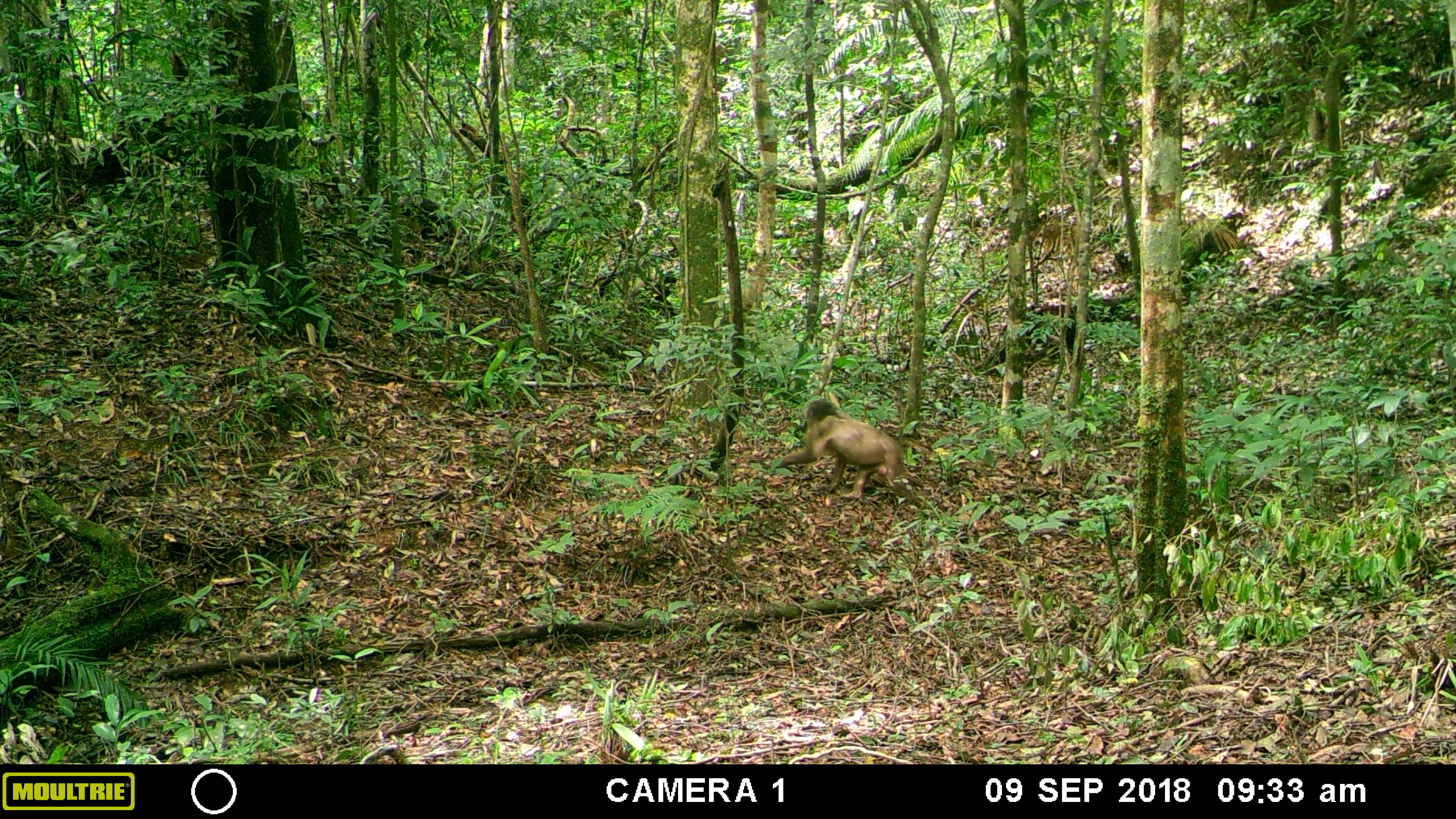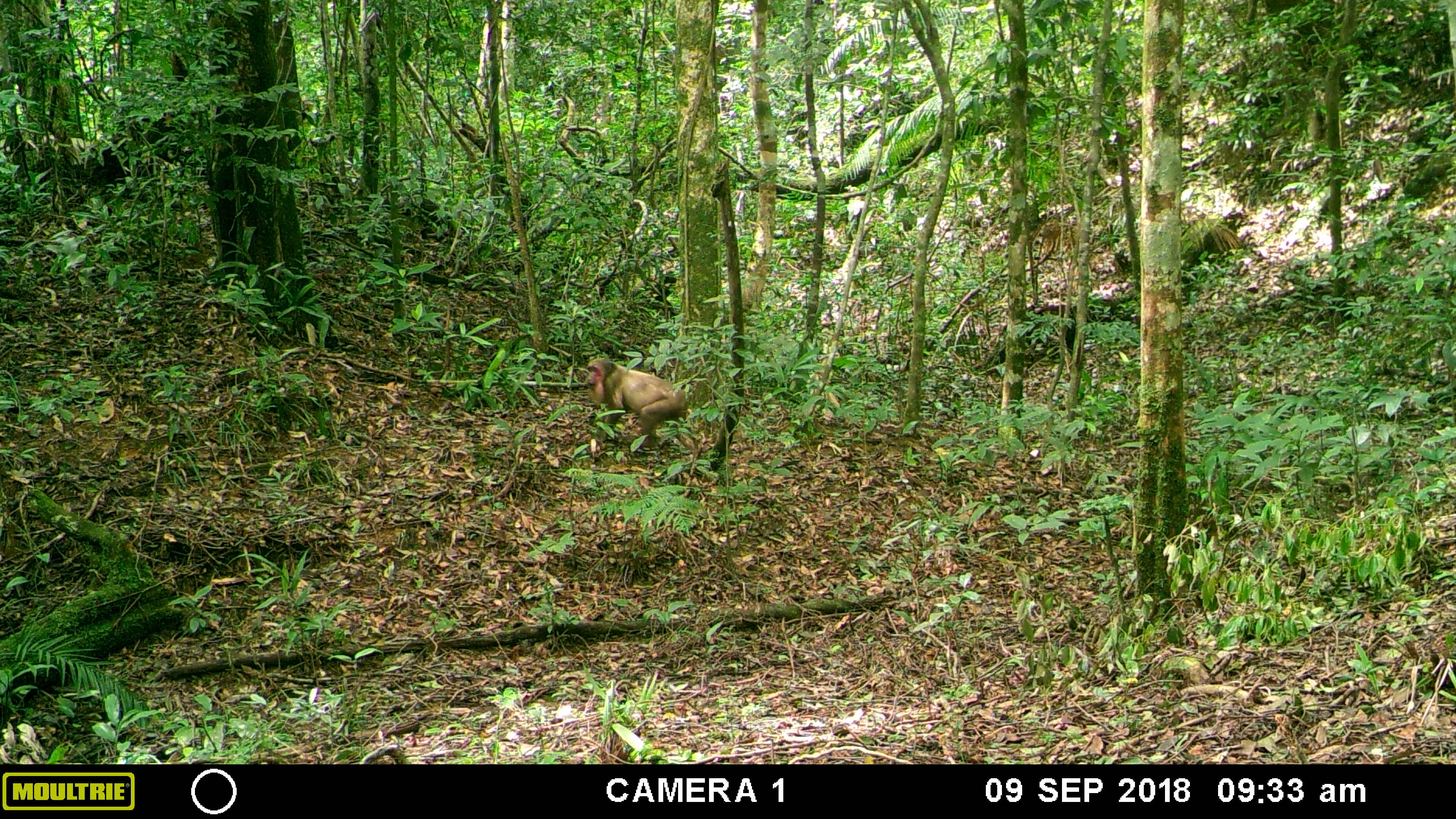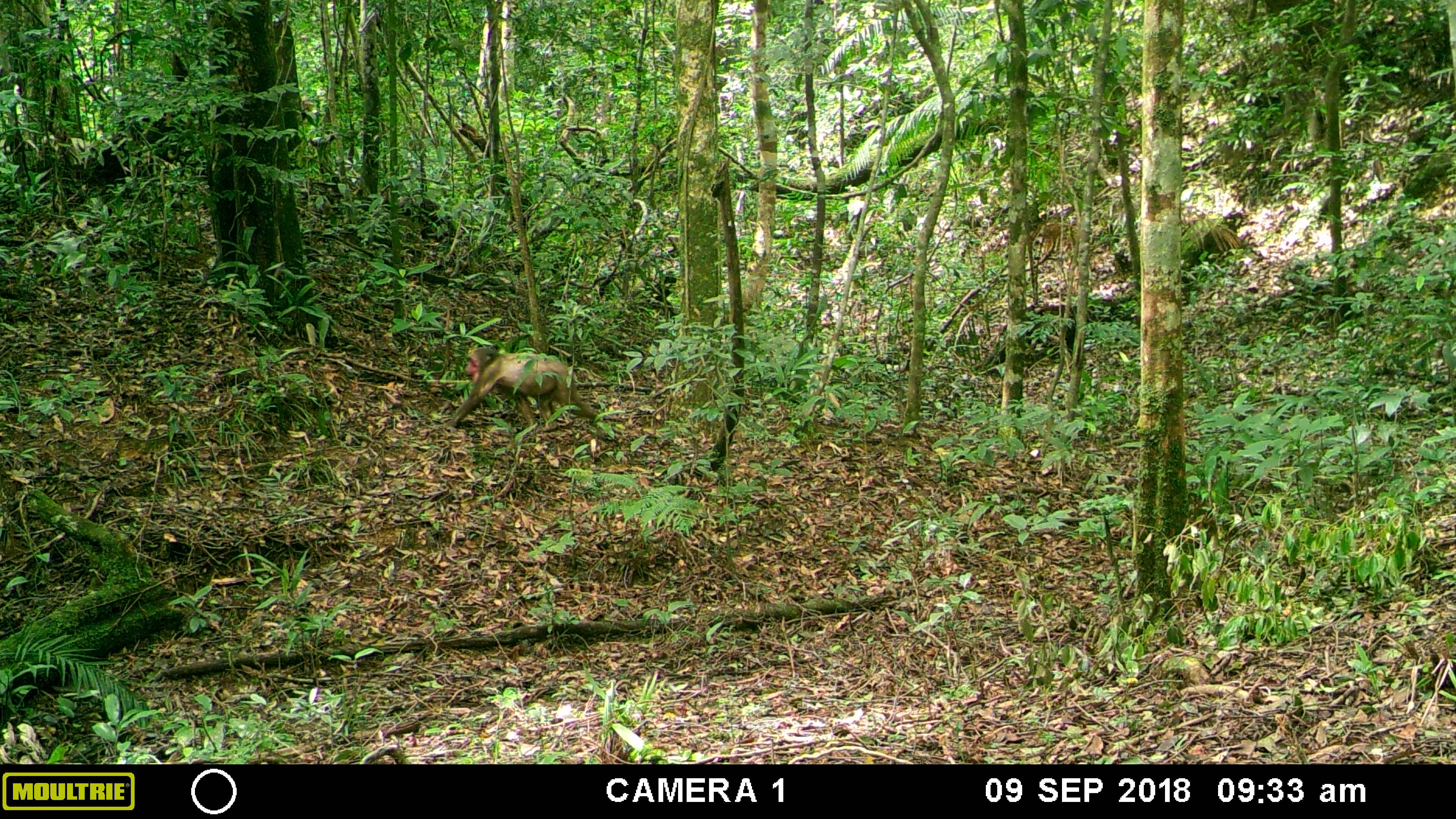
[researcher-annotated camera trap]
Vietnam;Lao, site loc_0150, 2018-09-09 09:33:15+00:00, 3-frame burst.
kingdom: Animalia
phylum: Chordata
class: Mammalia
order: Primates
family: Cercopithecidae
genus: Macaca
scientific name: Macaca arctoides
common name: stump-tailed macaque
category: stump tailed macaque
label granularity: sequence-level